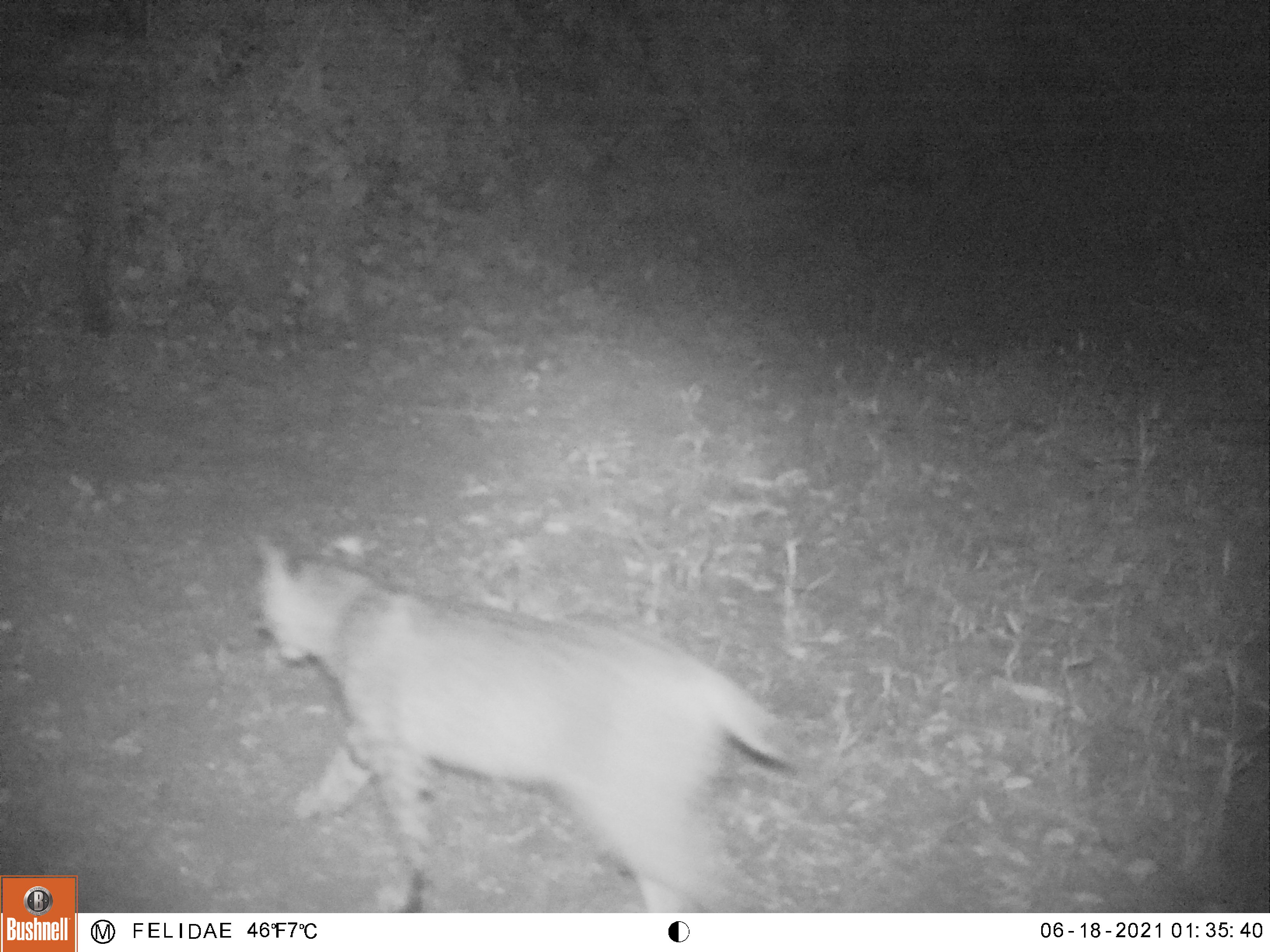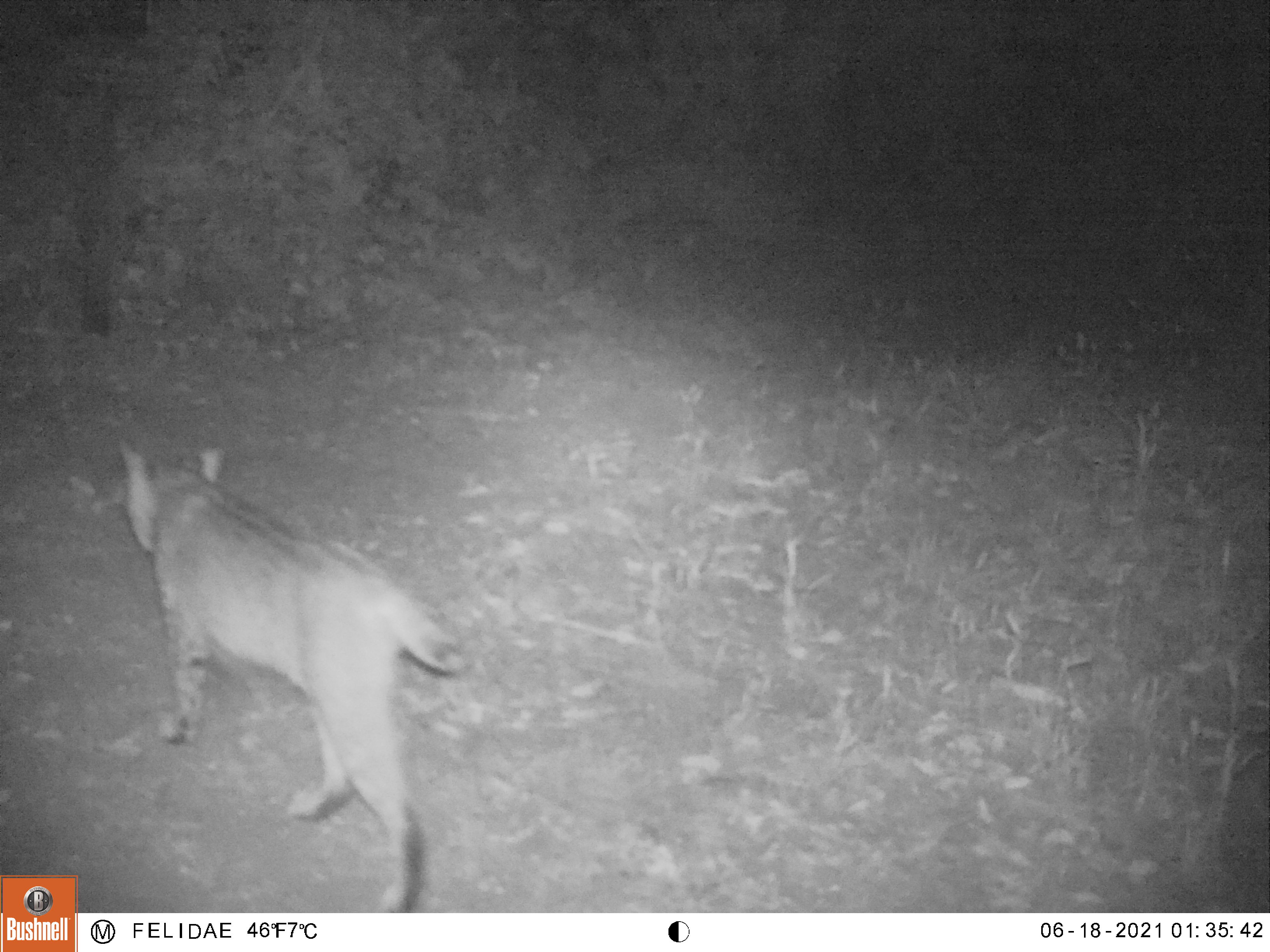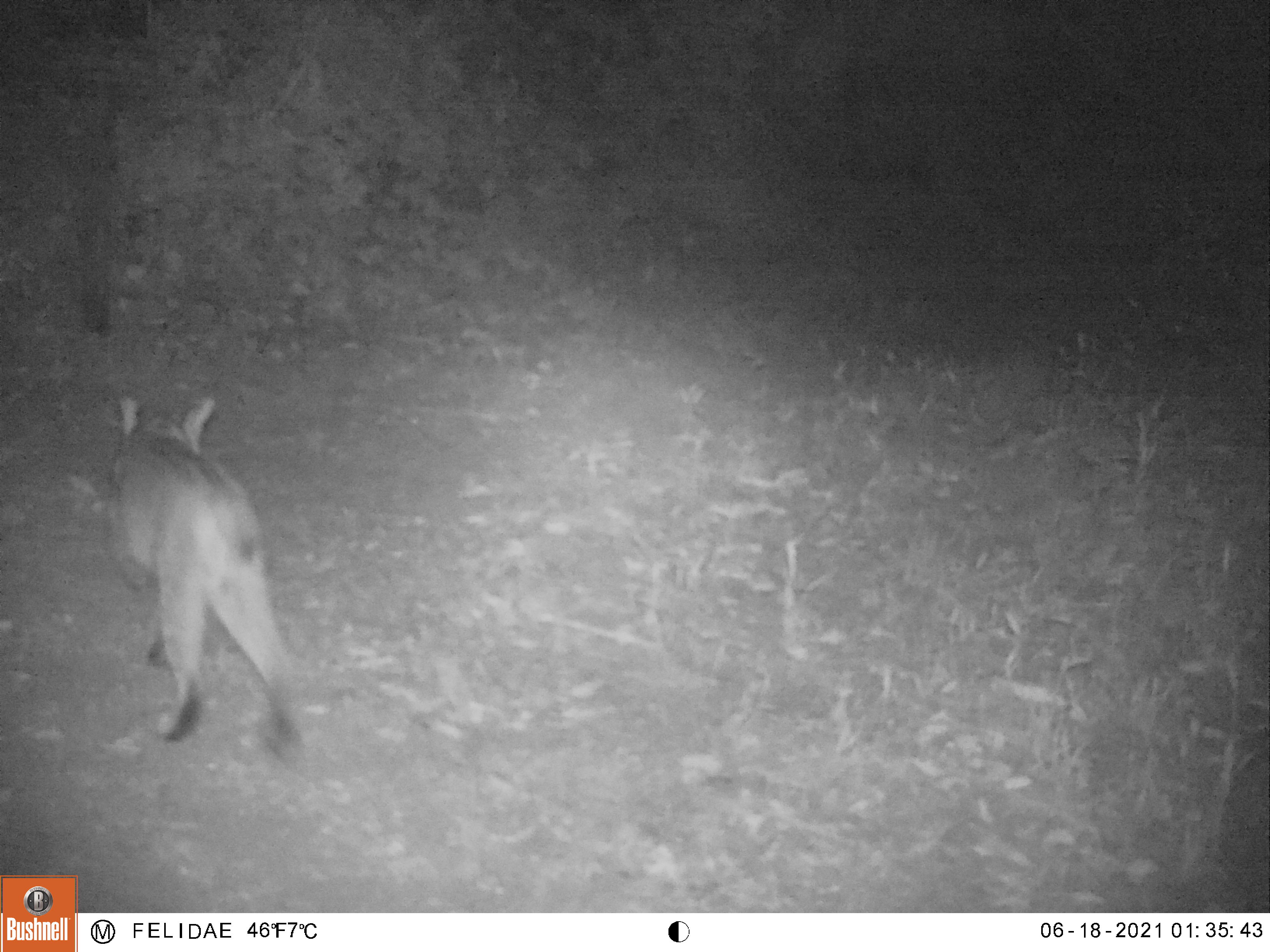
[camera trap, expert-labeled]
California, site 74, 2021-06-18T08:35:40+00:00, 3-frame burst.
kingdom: Animalia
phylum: Chordata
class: Mammalia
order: Carnivora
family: Felidae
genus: Lynx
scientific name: Lynx rufus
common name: bobcat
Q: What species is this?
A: Bobcat (Lynx rufus).